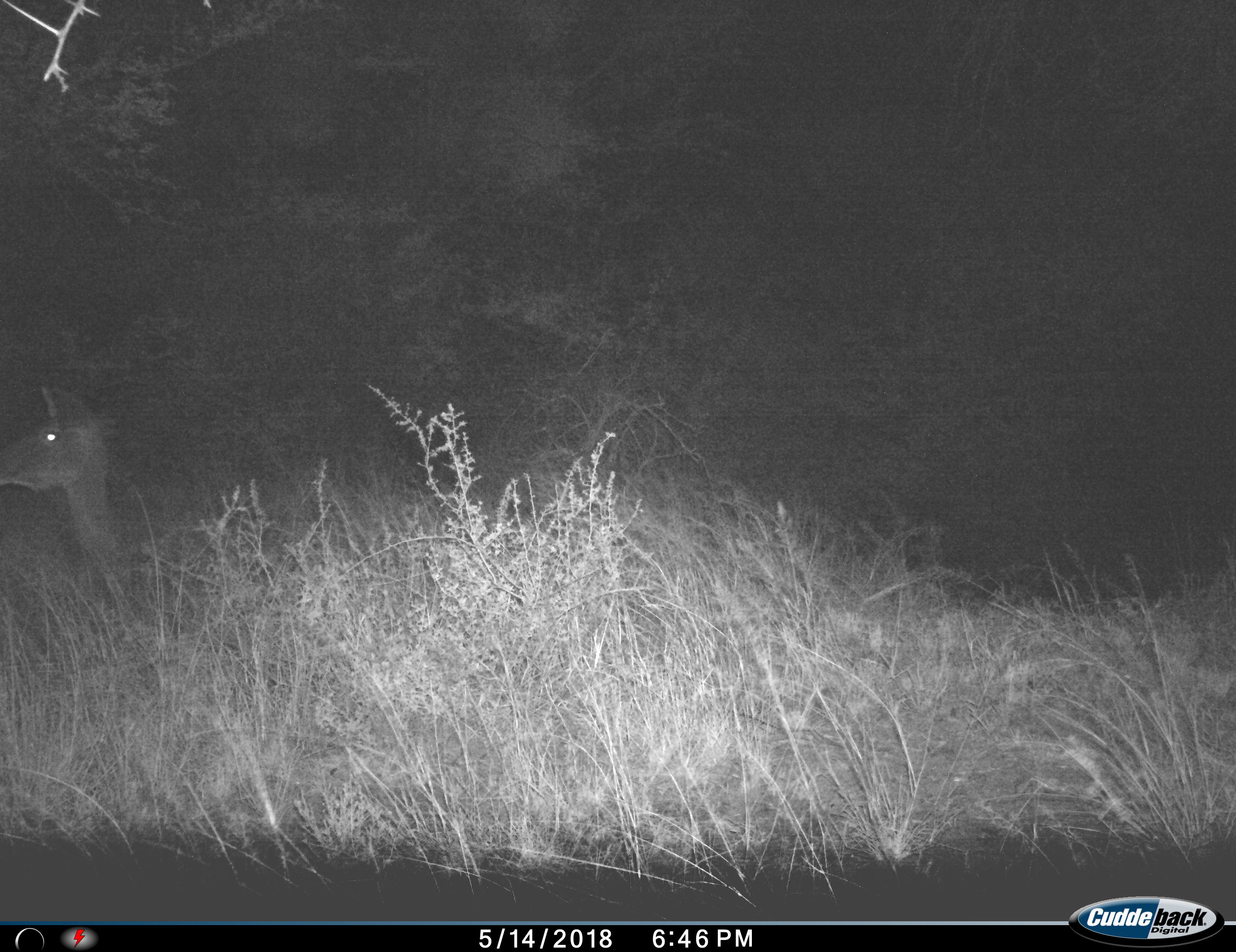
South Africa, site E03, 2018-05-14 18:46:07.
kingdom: Animalia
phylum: Chordata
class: Mammalia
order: Artiodactyla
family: Bovidae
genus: Tragelaphus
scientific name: Tragelaphus strepsiceros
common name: greater kudu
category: kudu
Kudu (greater kudu) (Tragelaphus strepsiceros), count 1. Behavior (volunteer vote fractions): standing 50%, resting 50%, moving 0%, interacting 0%. Young present (vote fraction): 0%. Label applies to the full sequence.